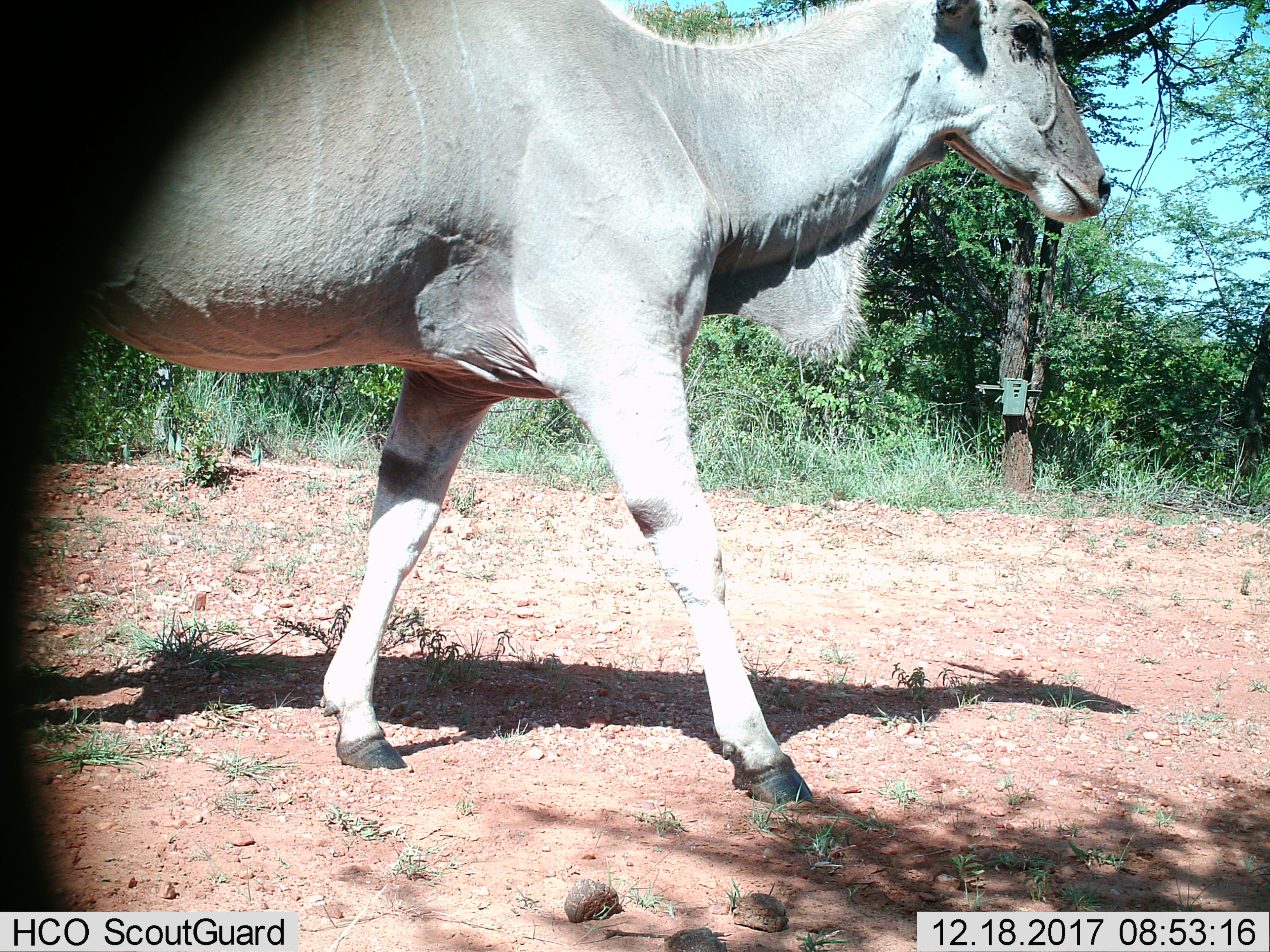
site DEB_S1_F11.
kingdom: Animalia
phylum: Chordata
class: Mammalia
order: Artiodactyla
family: Bovidae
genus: Tragelaphus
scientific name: Tragelaphus oryx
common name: eland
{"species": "eland (Tragelaphus oryx)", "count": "1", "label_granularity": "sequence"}